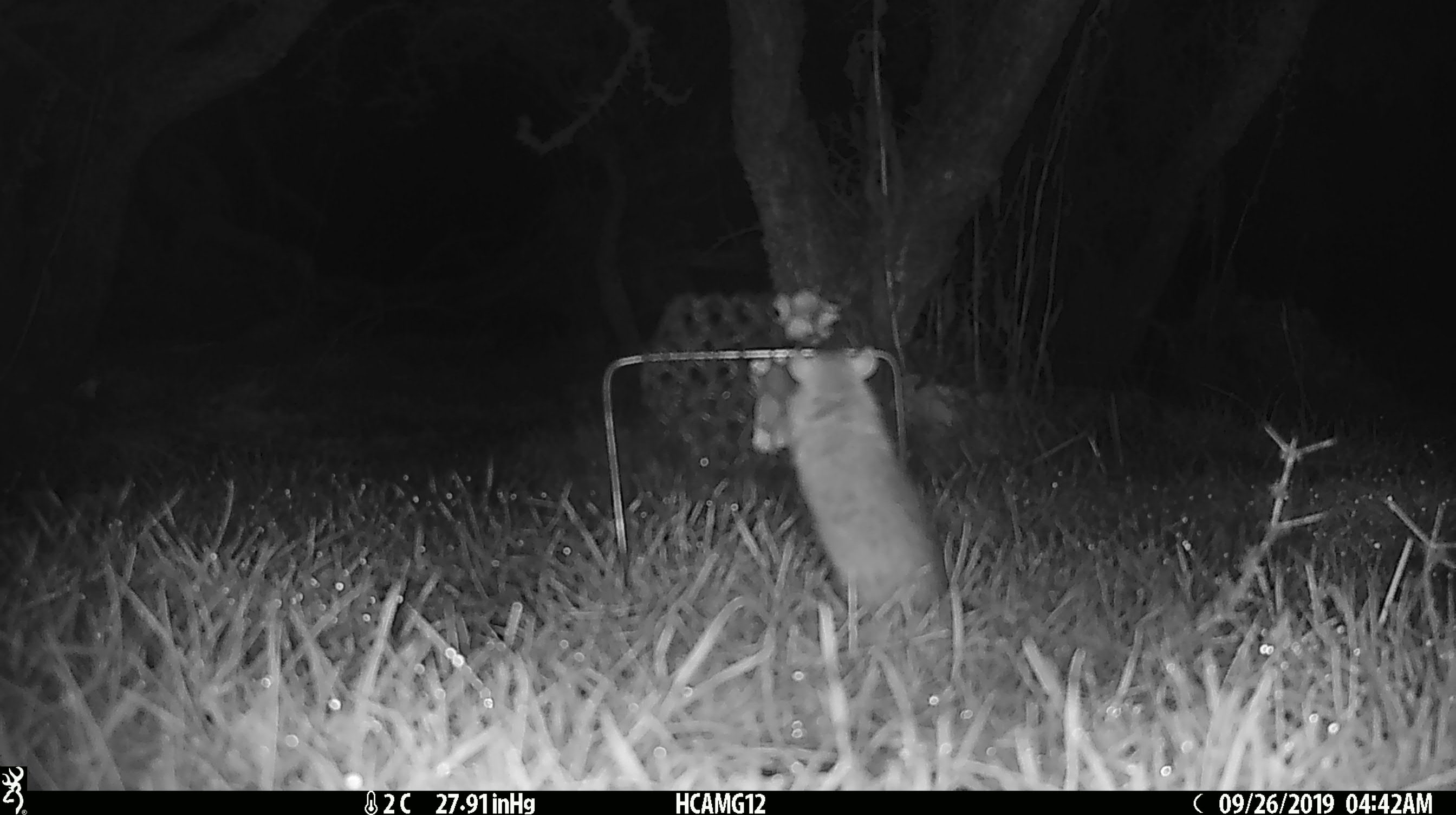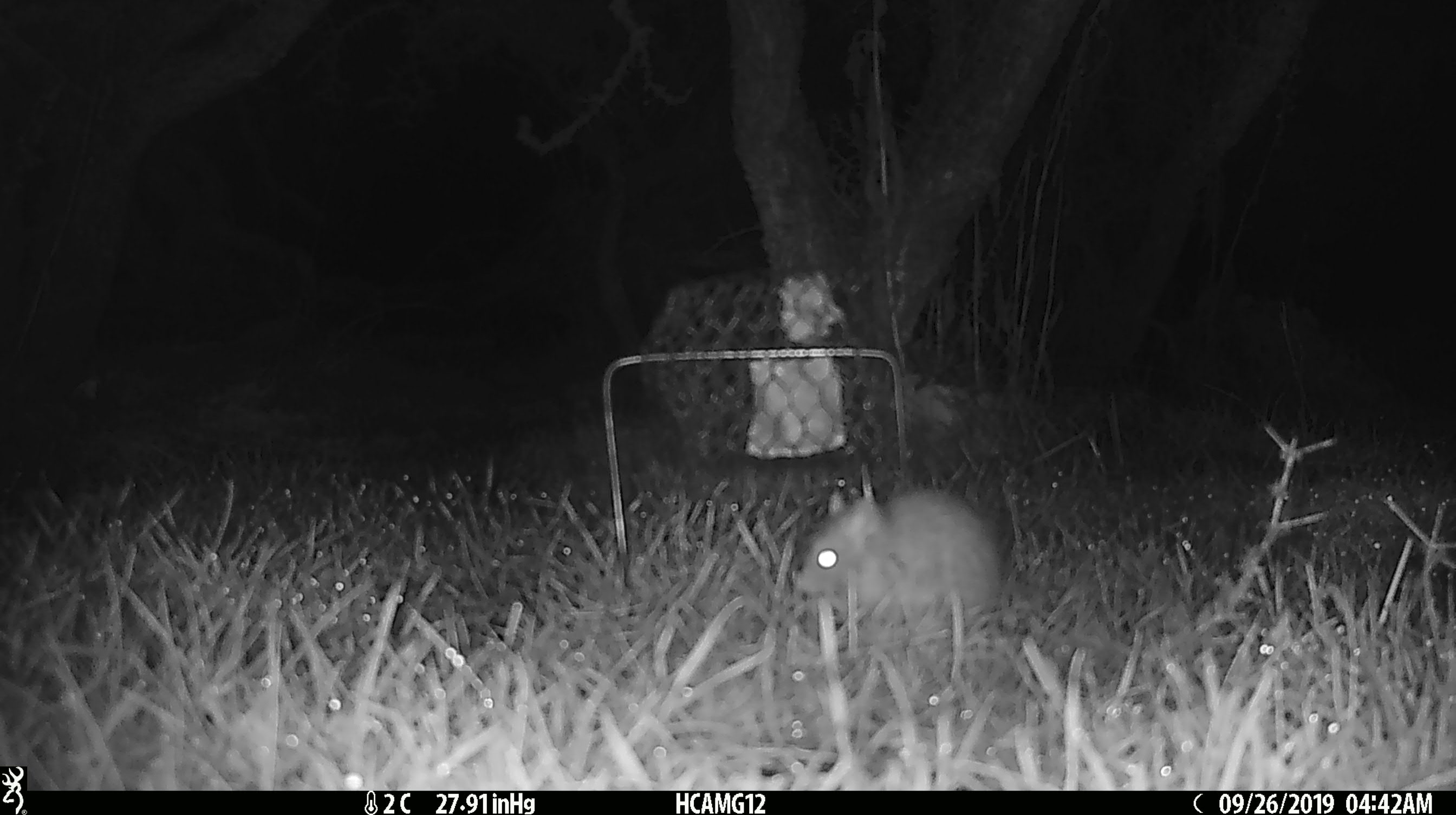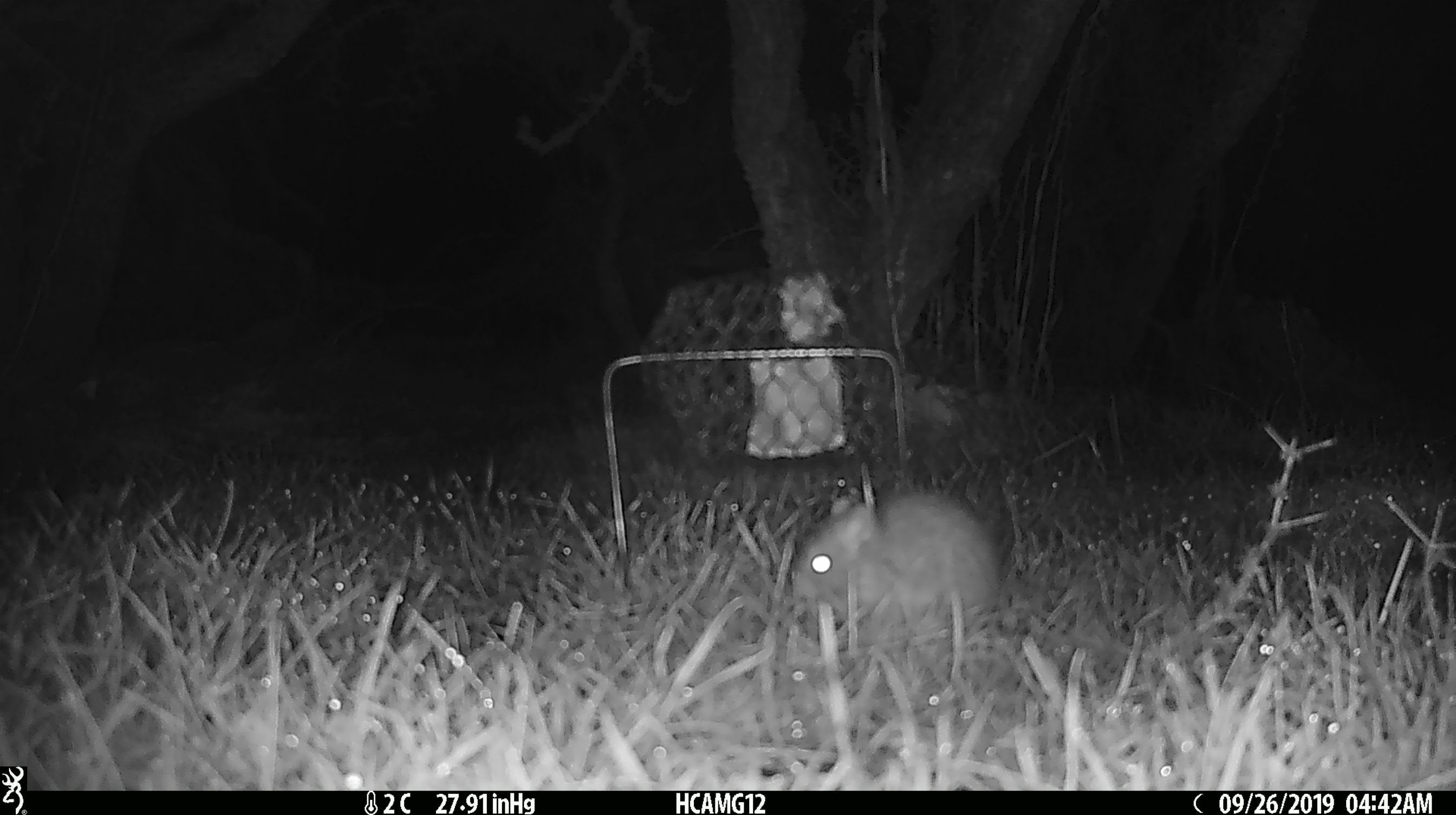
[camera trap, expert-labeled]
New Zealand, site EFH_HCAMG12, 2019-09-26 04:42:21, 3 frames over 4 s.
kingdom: Animalia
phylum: Chordata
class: Mammalia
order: Rodentia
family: Muridae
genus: Mus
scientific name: Mus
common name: mouse